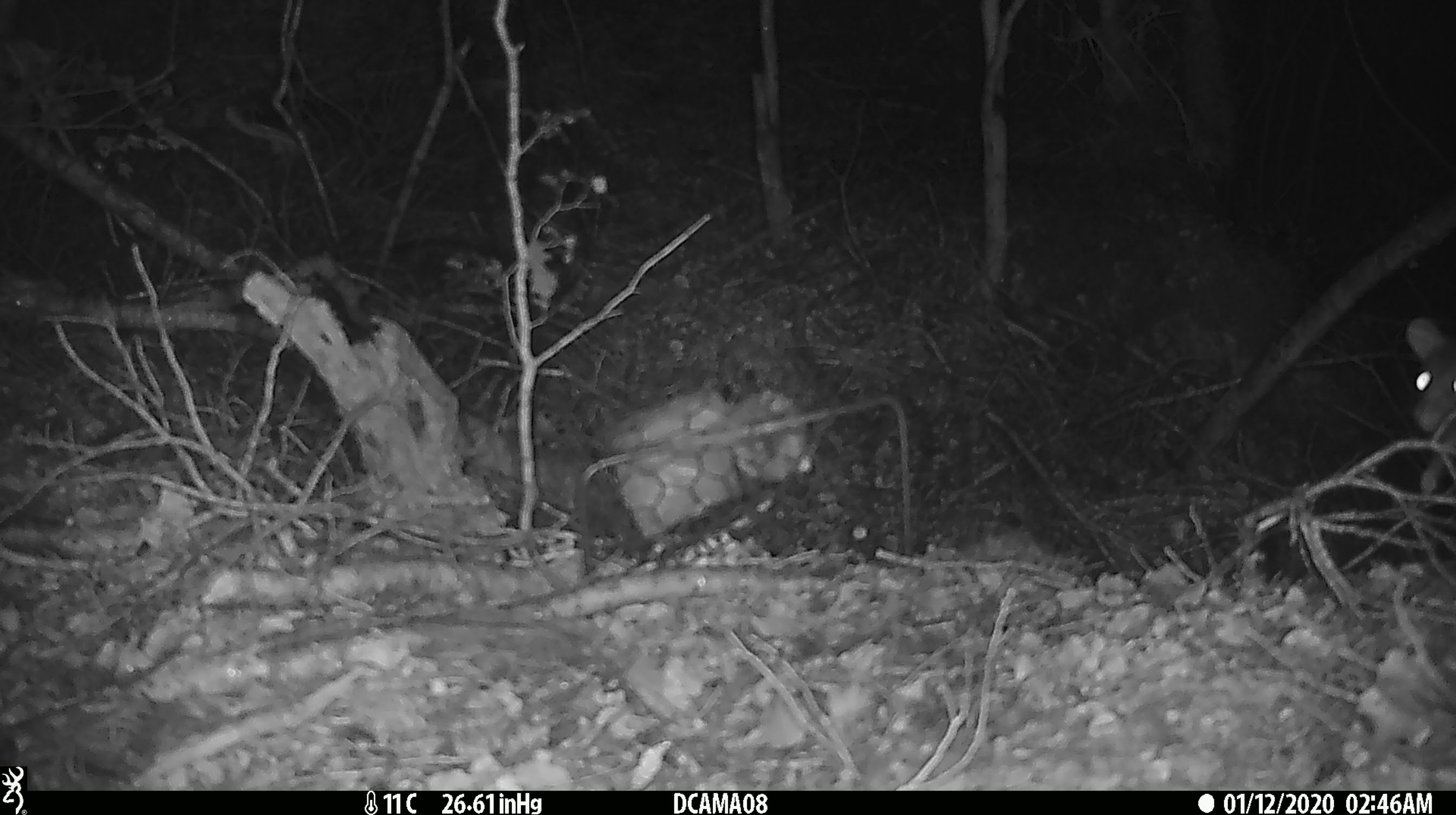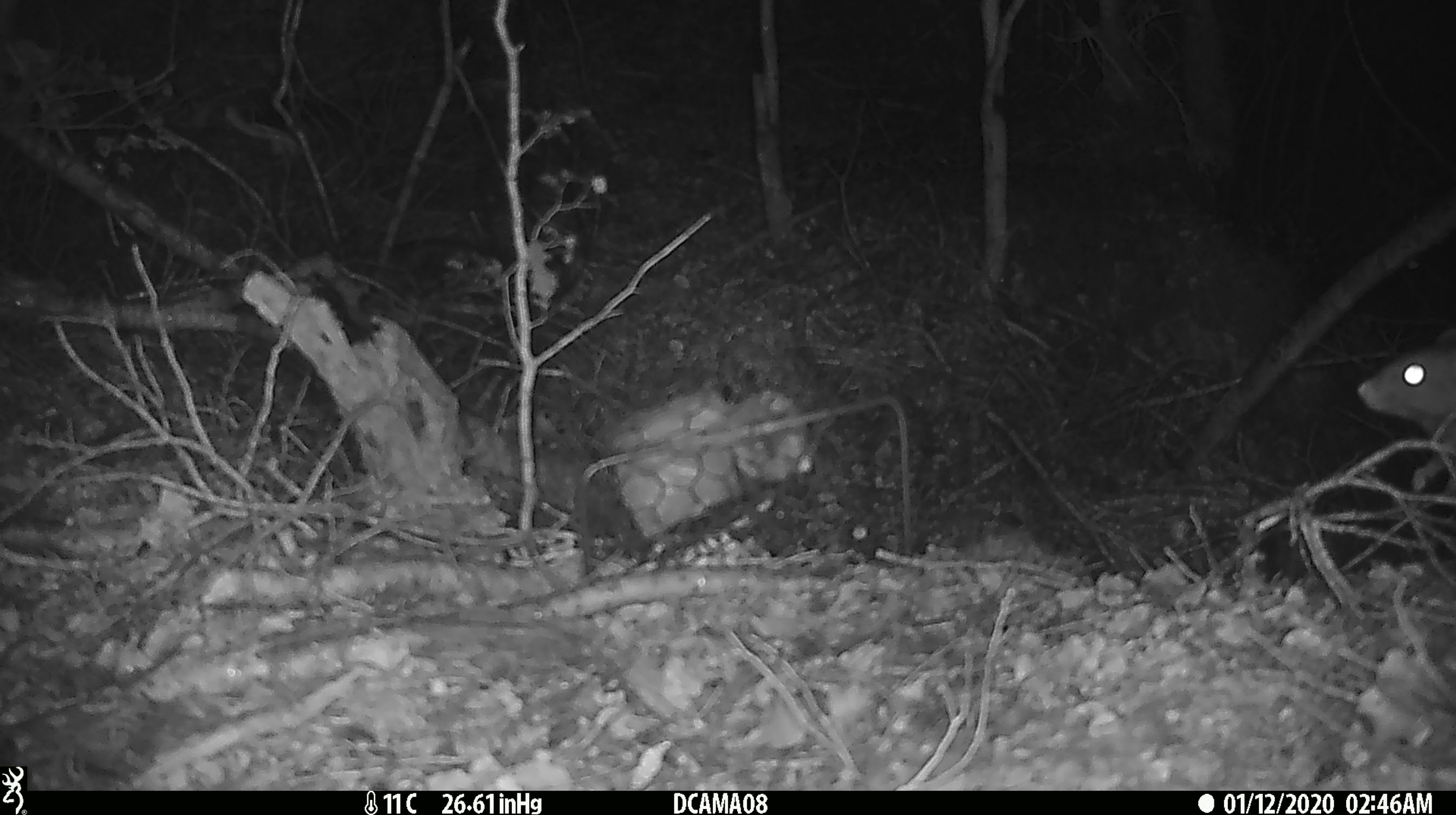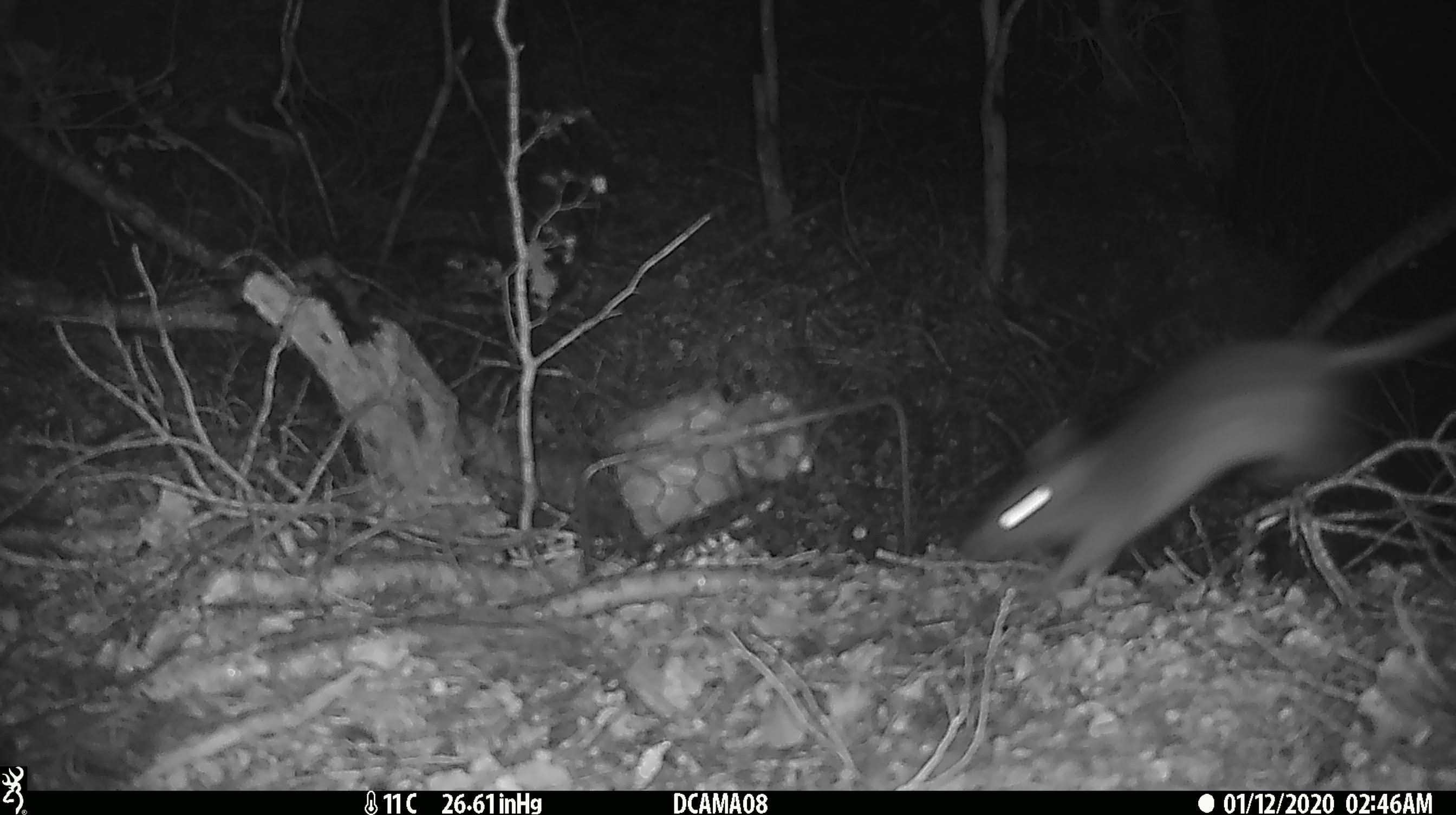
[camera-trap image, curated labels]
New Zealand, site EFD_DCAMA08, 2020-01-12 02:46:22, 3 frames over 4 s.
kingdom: Animalia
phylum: Chordata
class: Mammalia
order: Rodentia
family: Muridae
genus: Rattus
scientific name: Rattus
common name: rat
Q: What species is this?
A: Rat (Rattus).